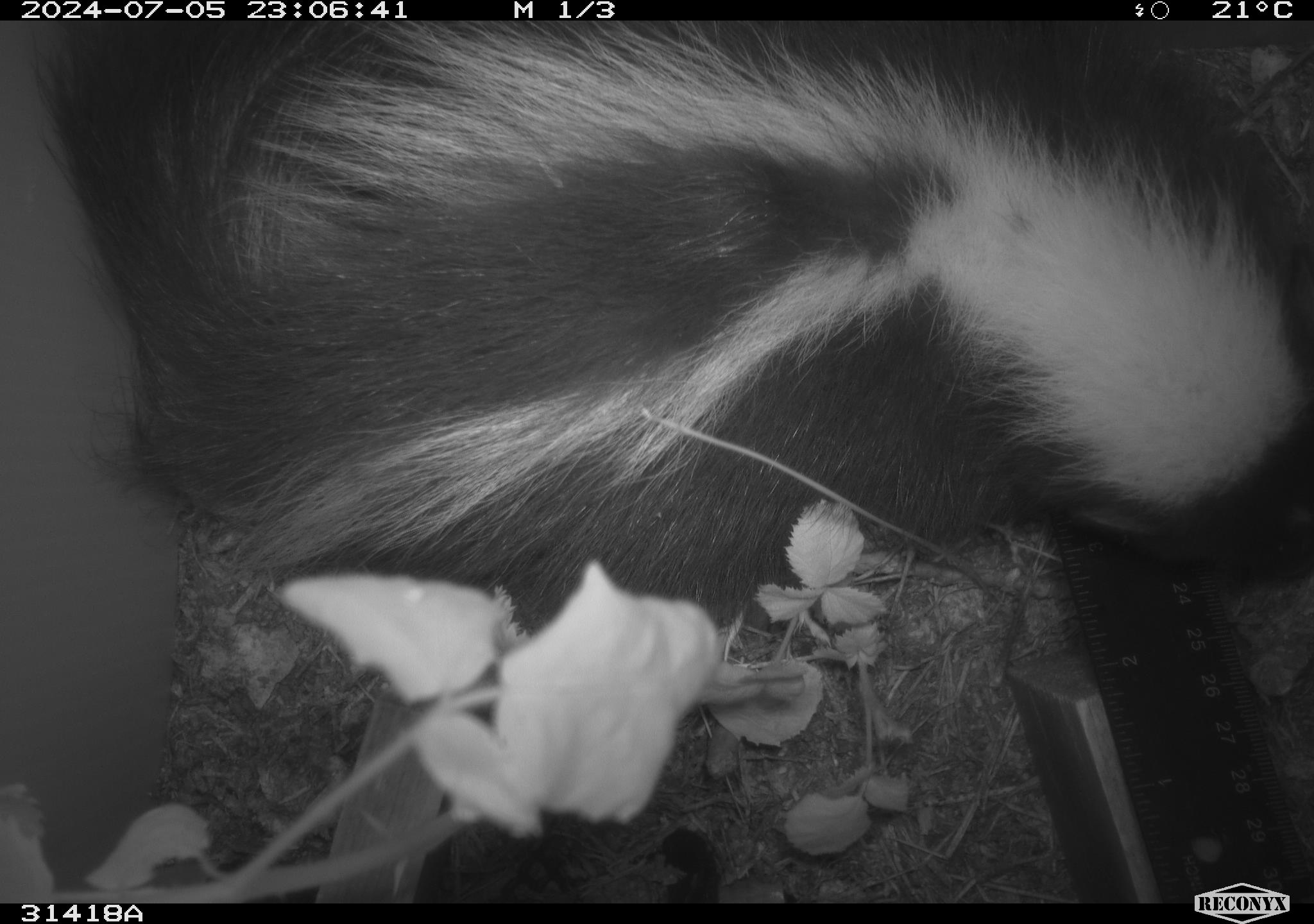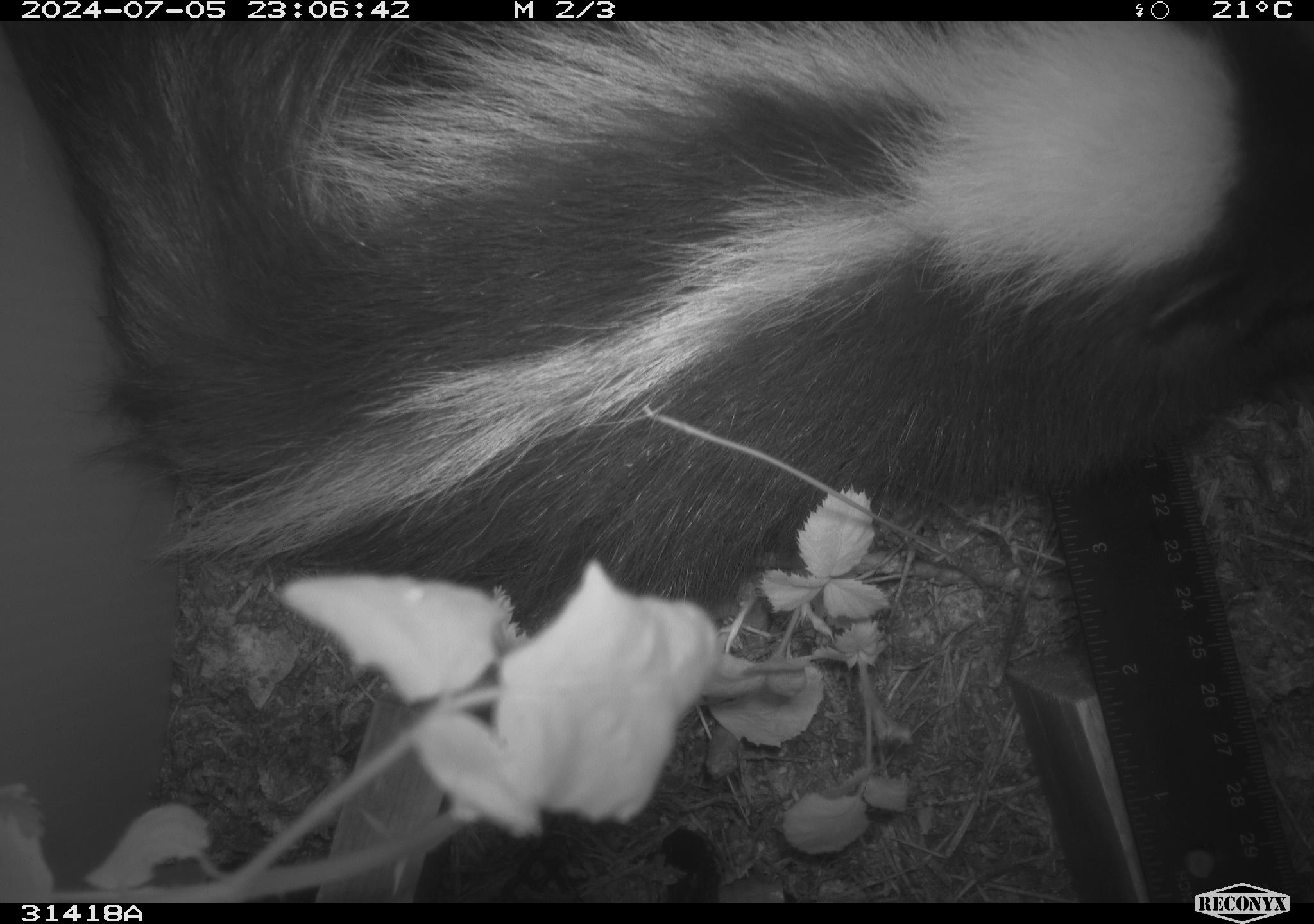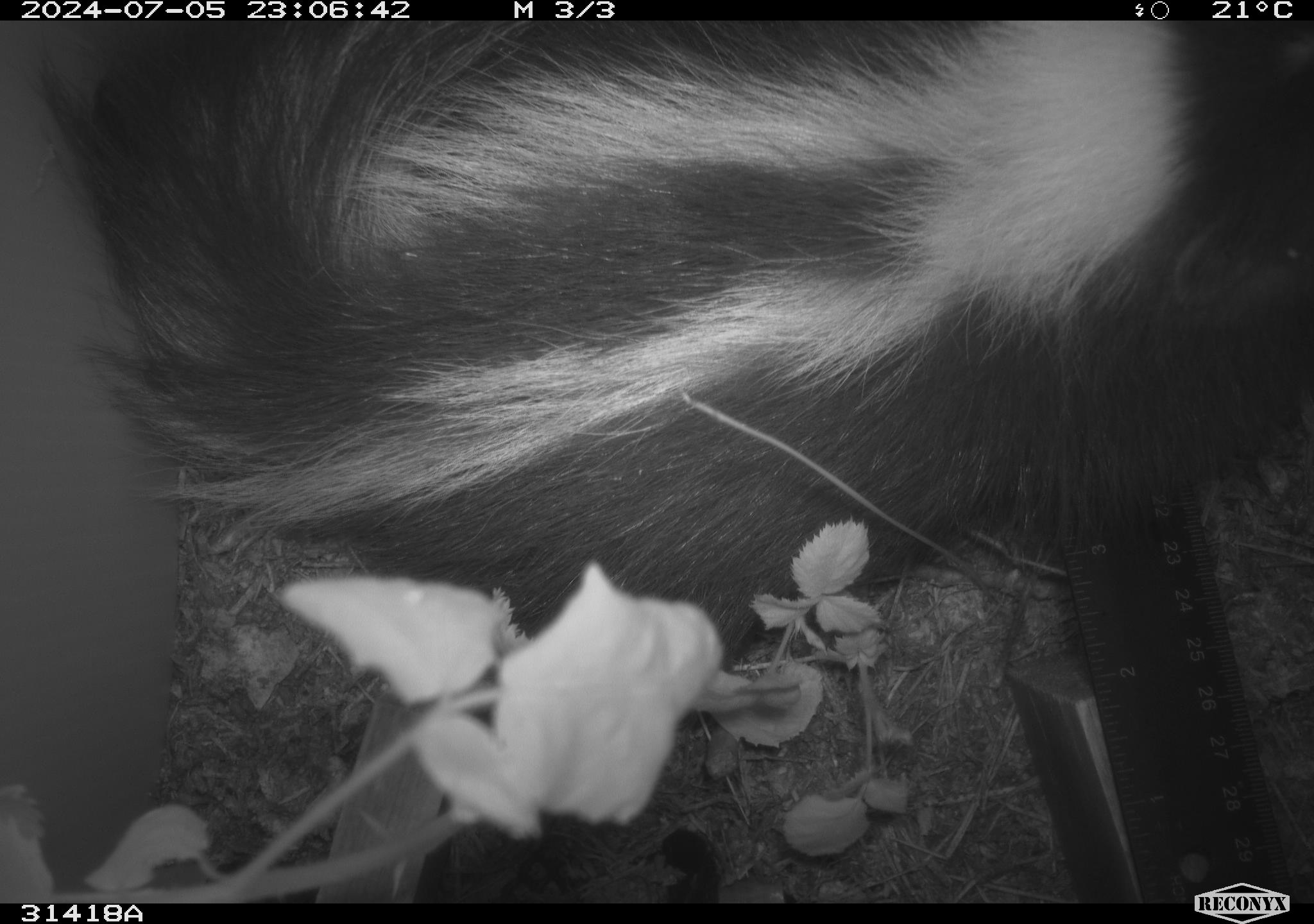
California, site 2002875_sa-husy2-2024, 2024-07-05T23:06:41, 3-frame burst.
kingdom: Animalia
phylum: Chordata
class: Mammalia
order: Carnivora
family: Mephitidae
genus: Mephitis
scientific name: Mephitis mephitis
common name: striped skunk